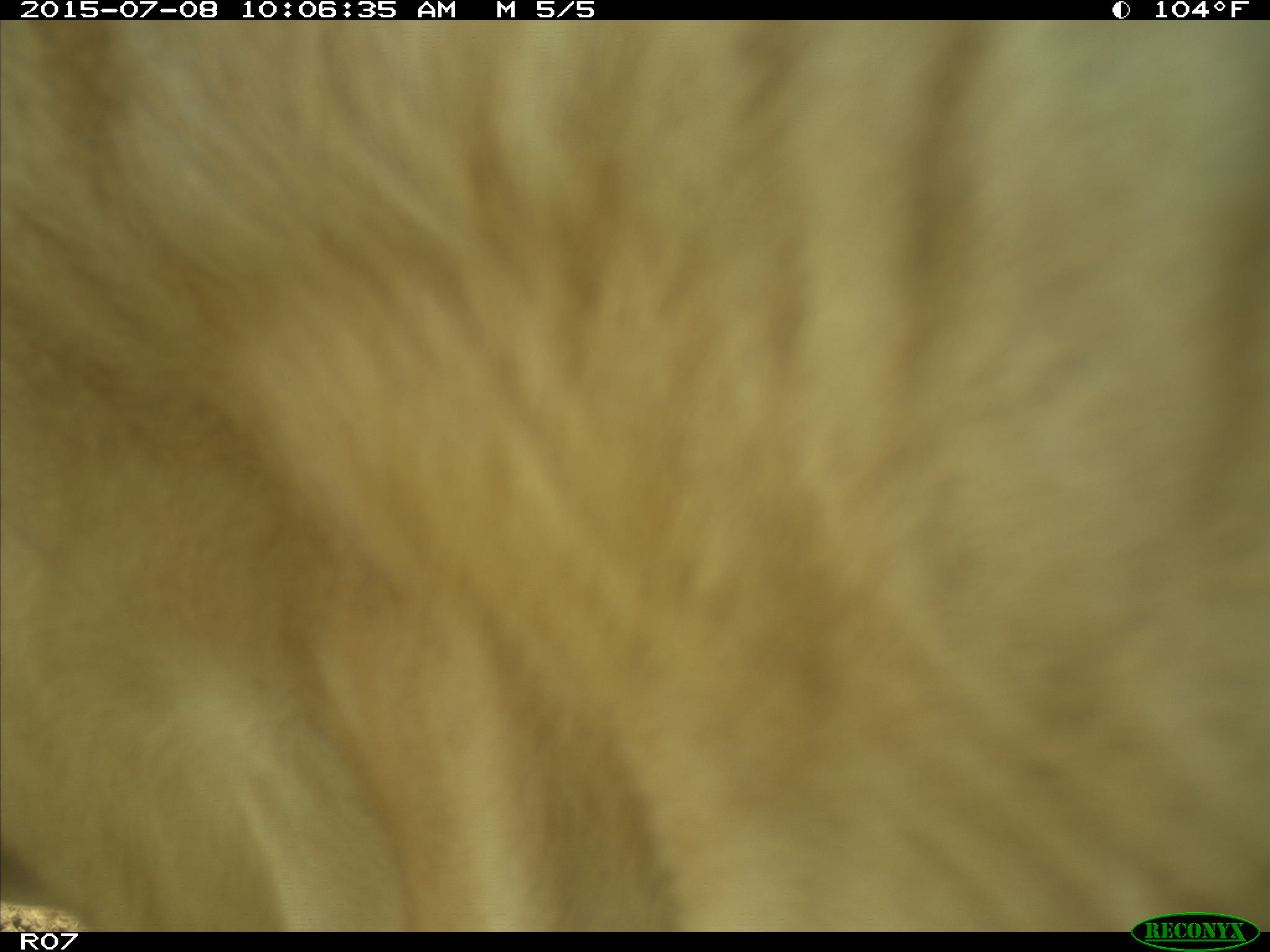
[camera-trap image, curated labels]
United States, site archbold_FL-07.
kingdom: Animalia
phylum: Chordata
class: Mammalia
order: Artiodactyla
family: Bovidae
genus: Bos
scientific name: Bos taurus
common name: domestic cow